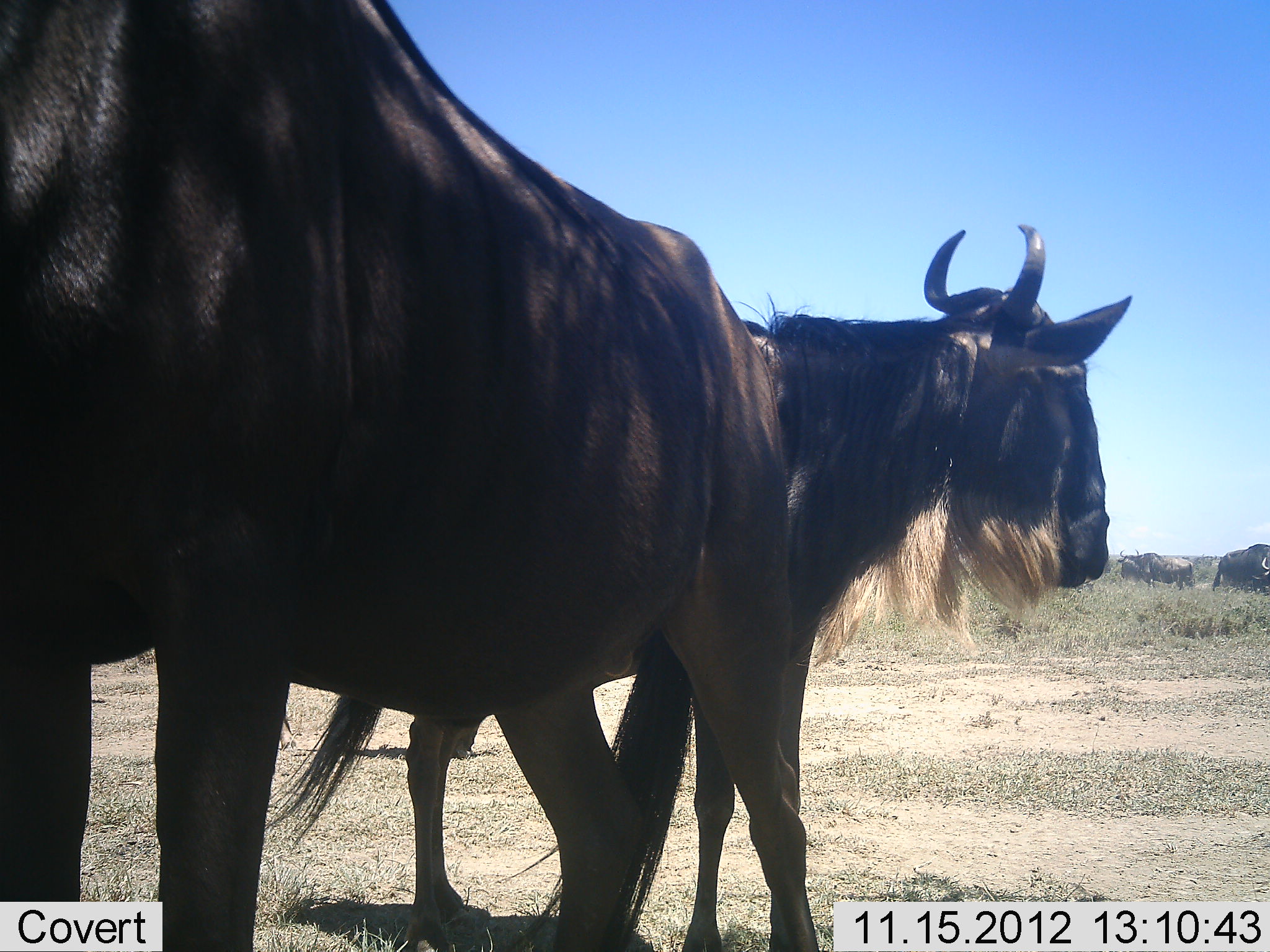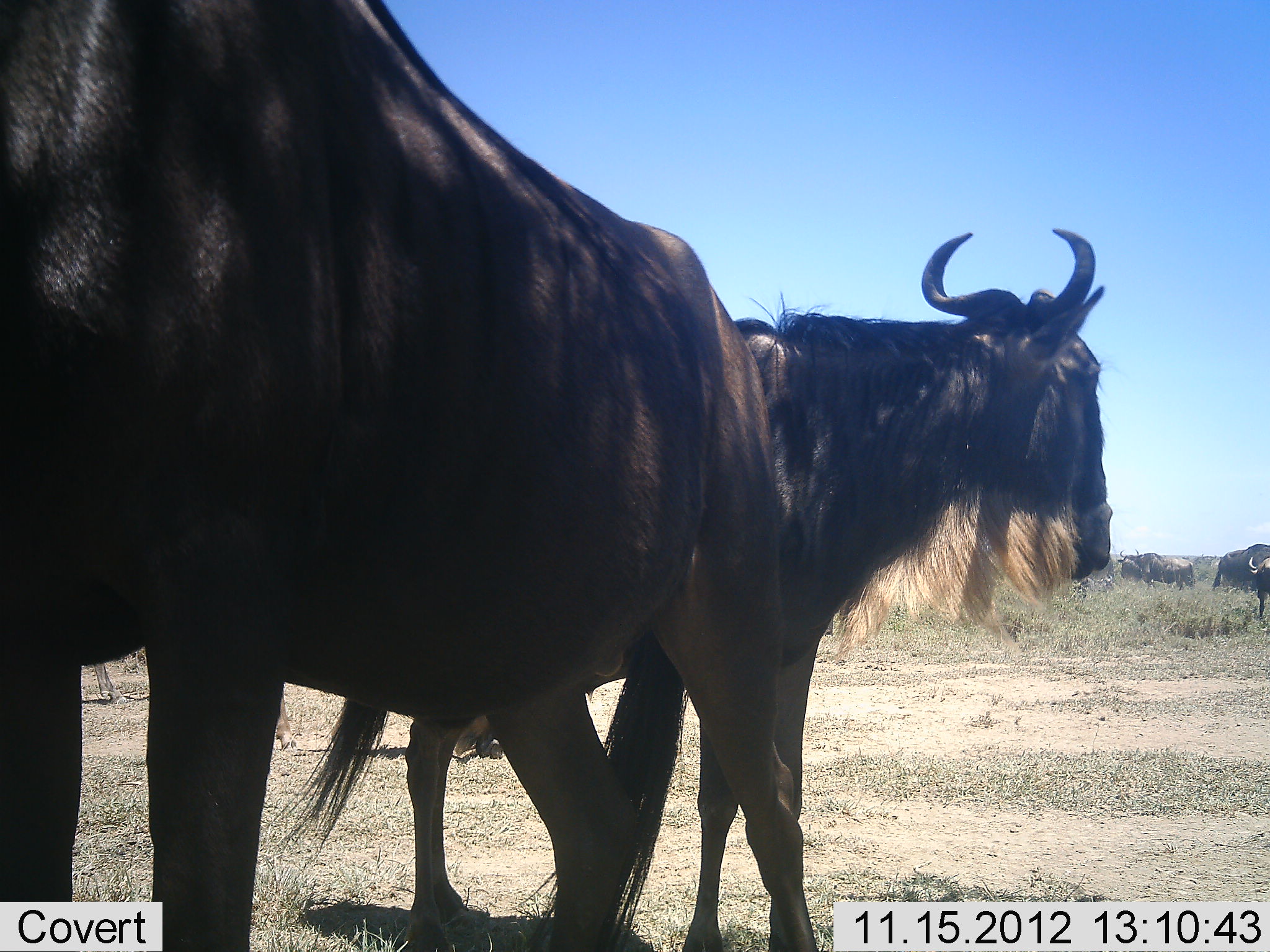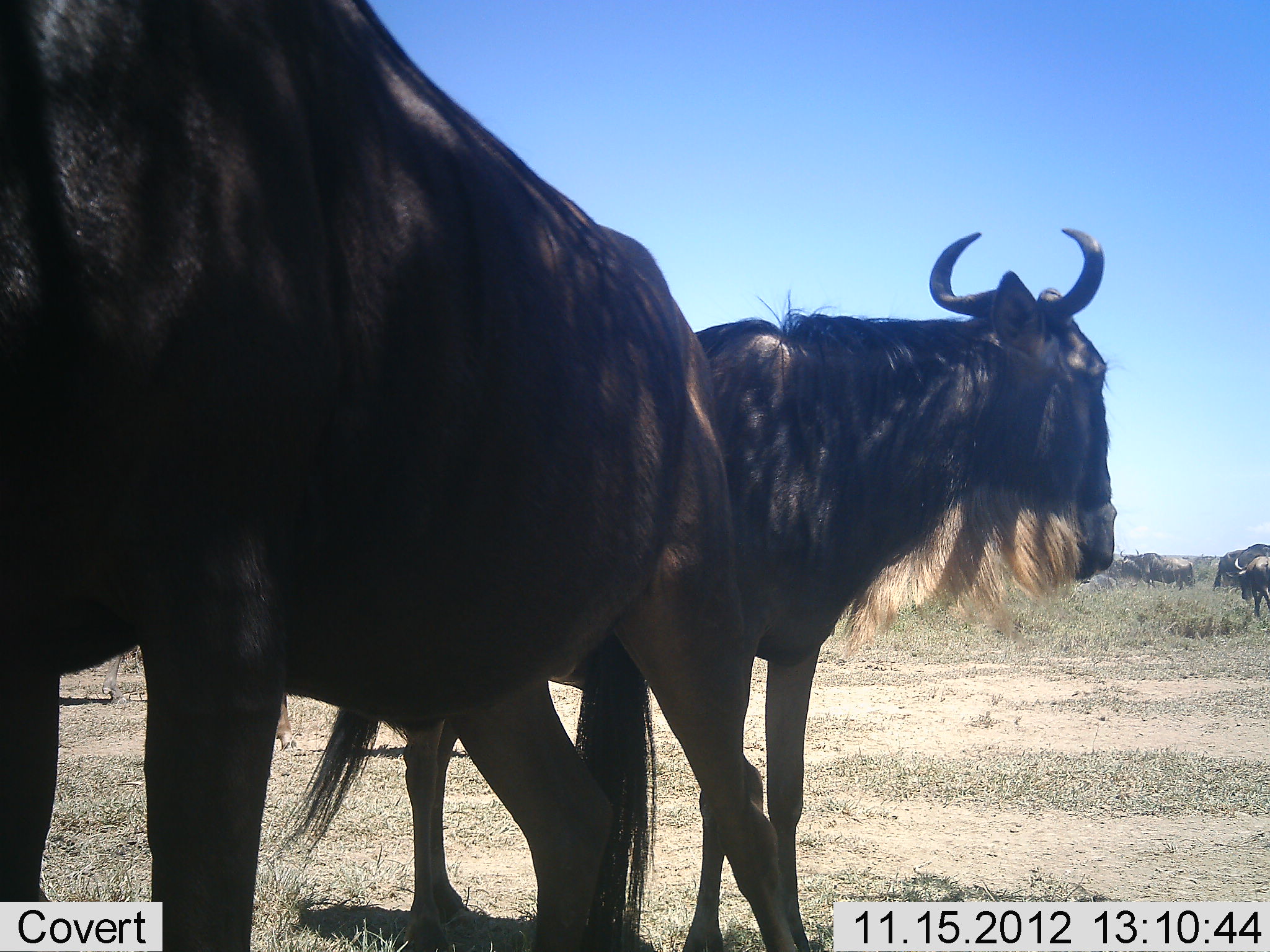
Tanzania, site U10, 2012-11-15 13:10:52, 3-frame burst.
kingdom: Animalia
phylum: Chordata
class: Mammalia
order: Artiodactyla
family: Bovidae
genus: Connochaetes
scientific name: Connochaetes taurinus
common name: blue wildebeest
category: wildebeest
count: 5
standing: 100%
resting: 0%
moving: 27%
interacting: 0%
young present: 0%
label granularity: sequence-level